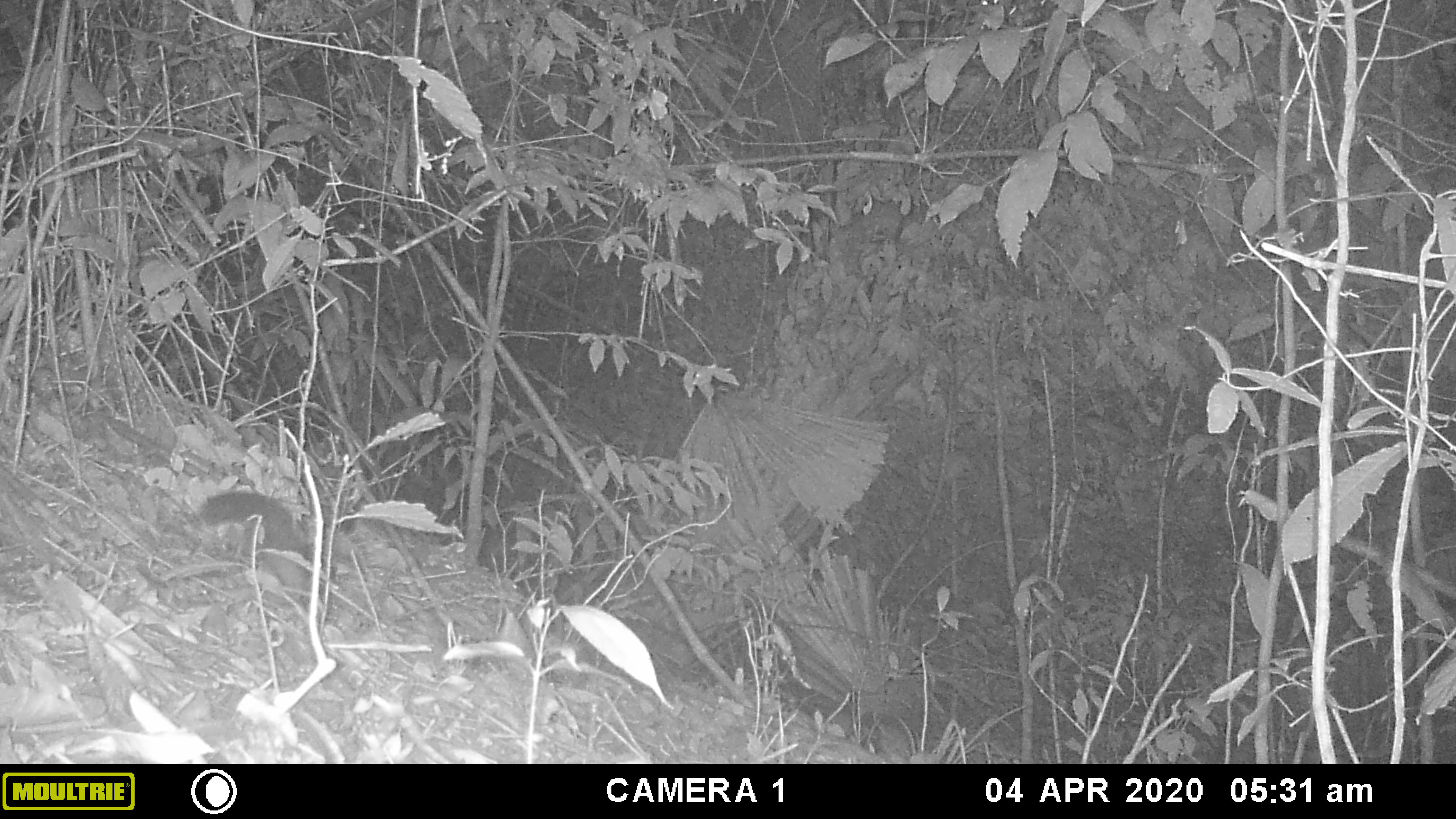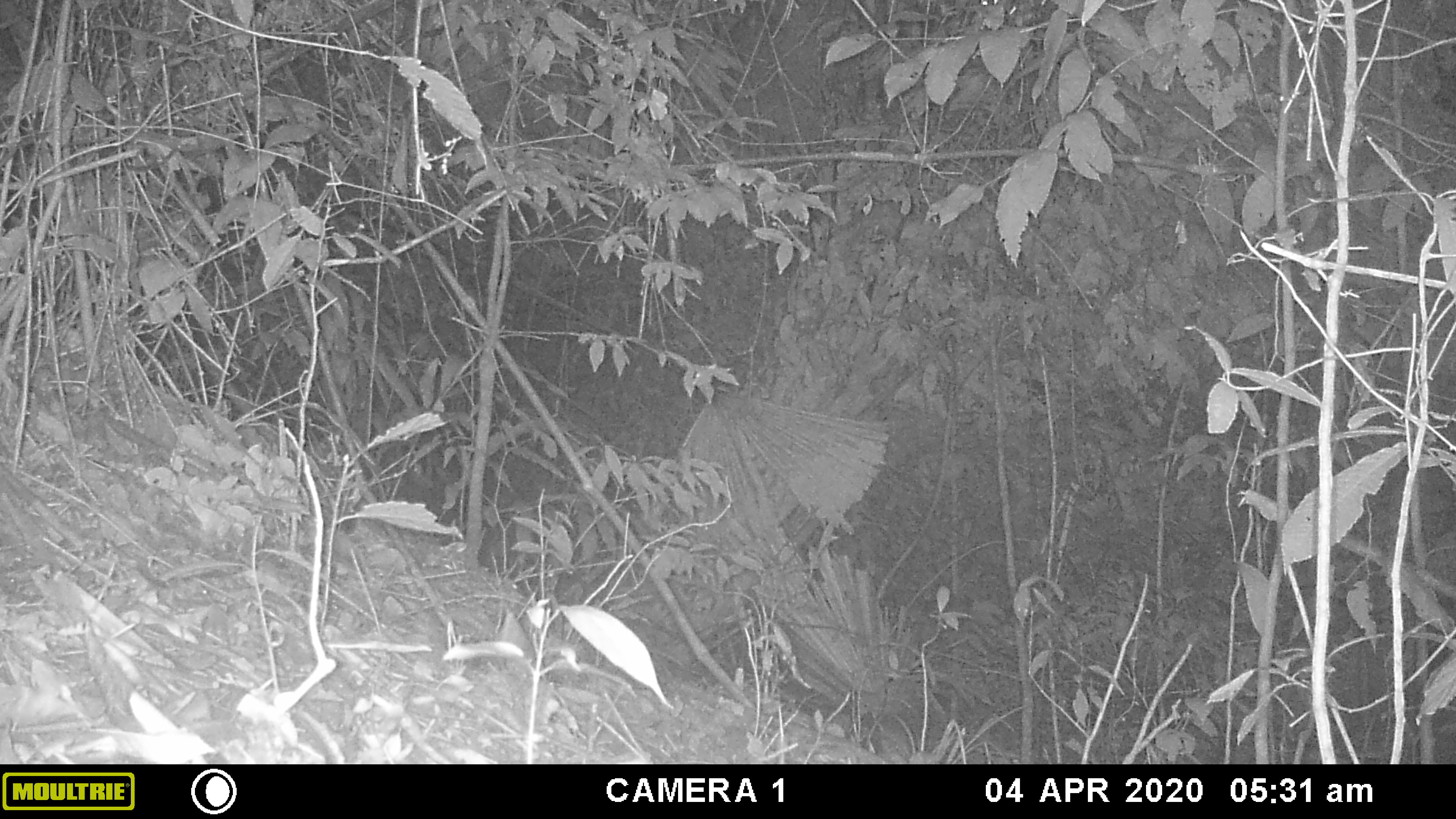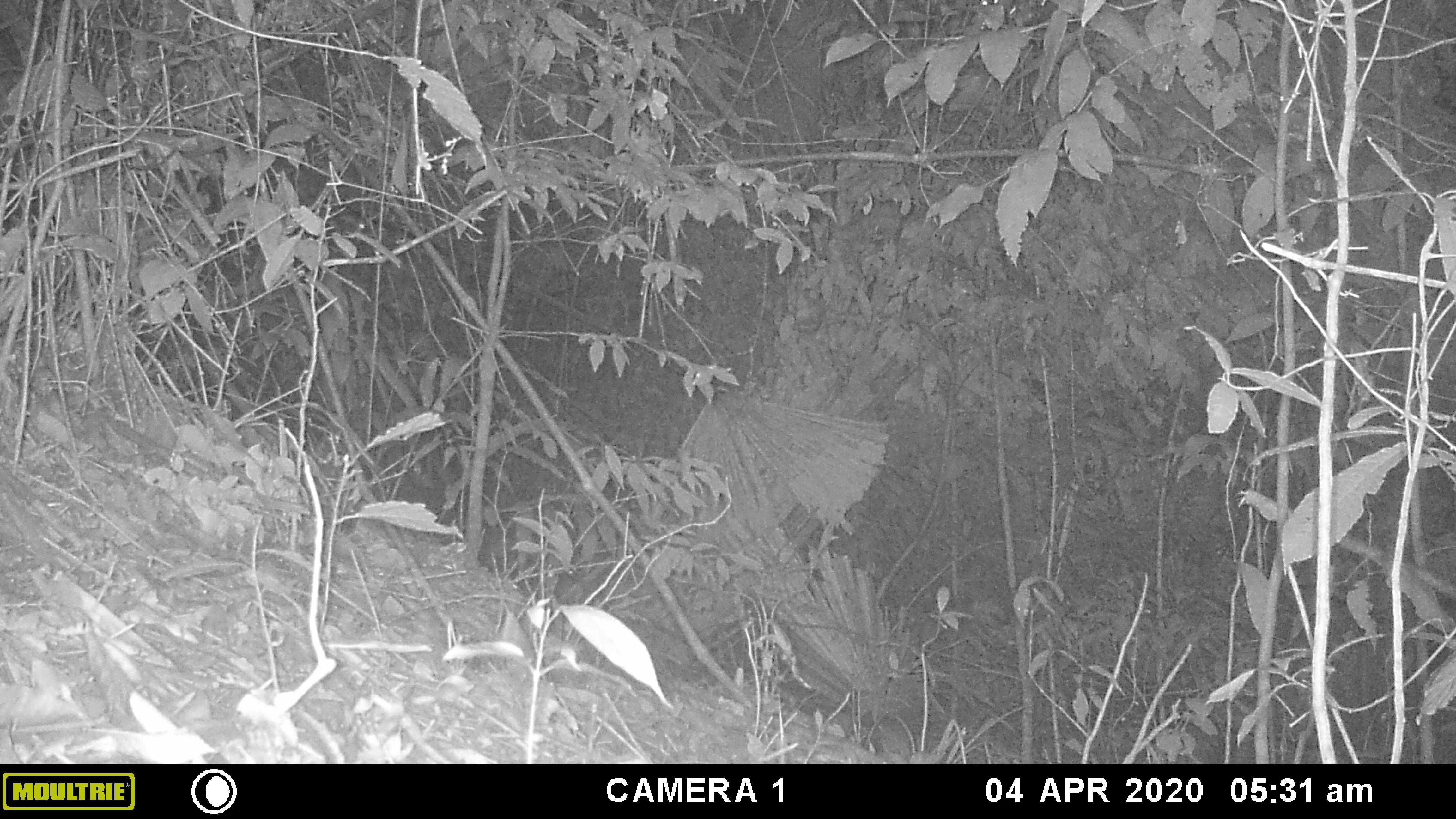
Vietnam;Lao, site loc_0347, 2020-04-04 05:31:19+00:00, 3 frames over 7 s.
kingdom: Animalia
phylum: Chordata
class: Mammalia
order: Rodentia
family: Sciuridae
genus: Callosciurus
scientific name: Callosciurus erythraeus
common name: pallas's squirrel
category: pallass squirrel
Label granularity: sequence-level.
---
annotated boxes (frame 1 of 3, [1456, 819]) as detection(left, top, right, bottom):
pallass squirrel: detection(196, 485, 337, 620)